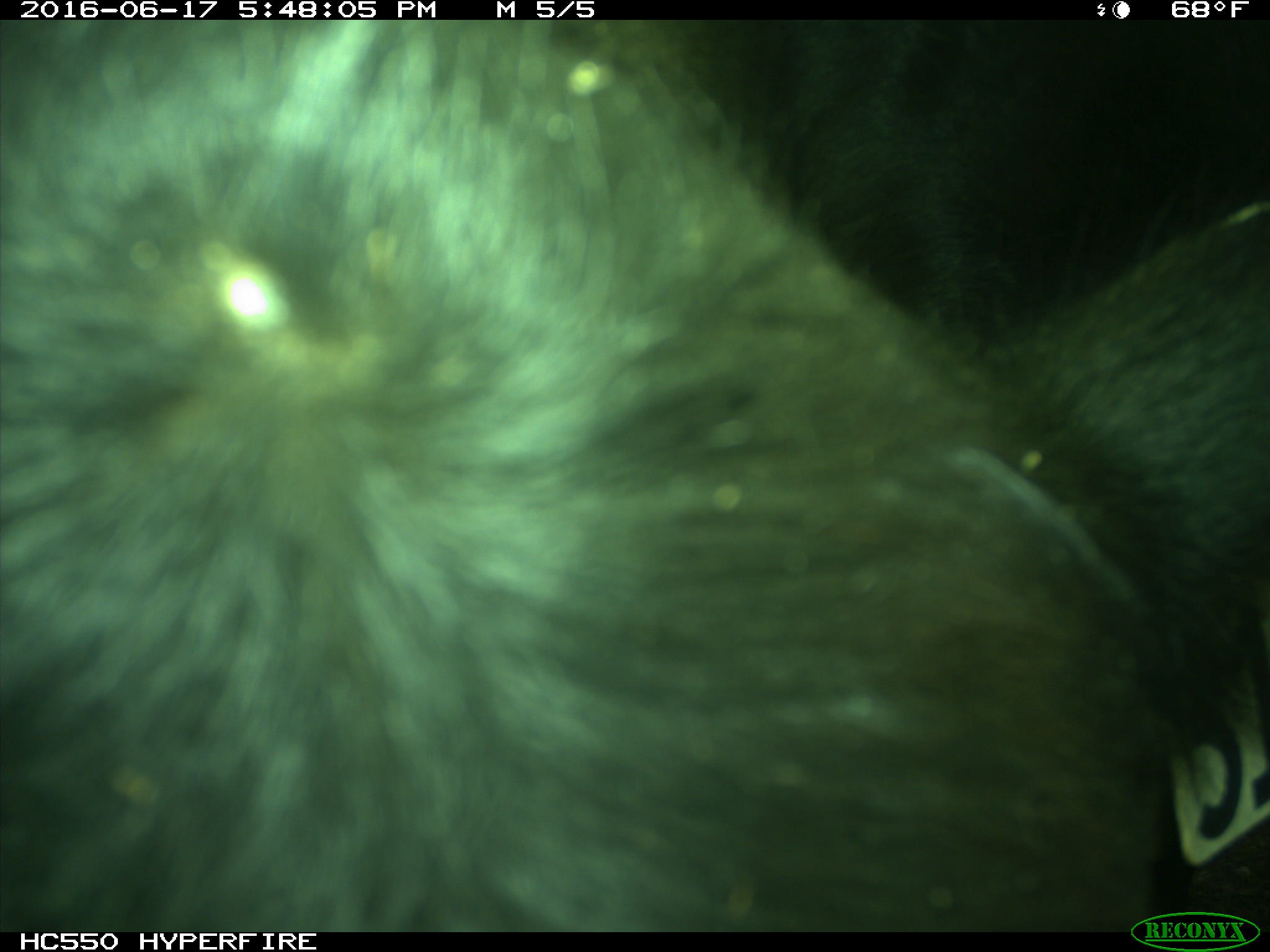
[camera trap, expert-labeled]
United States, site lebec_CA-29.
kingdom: Animalia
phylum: Chordata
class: Mammalia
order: Artiodactyla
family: Bovidae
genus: Bos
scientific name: Bos taurus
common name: domestic cow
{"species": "Bos taurus (domestic cow)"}